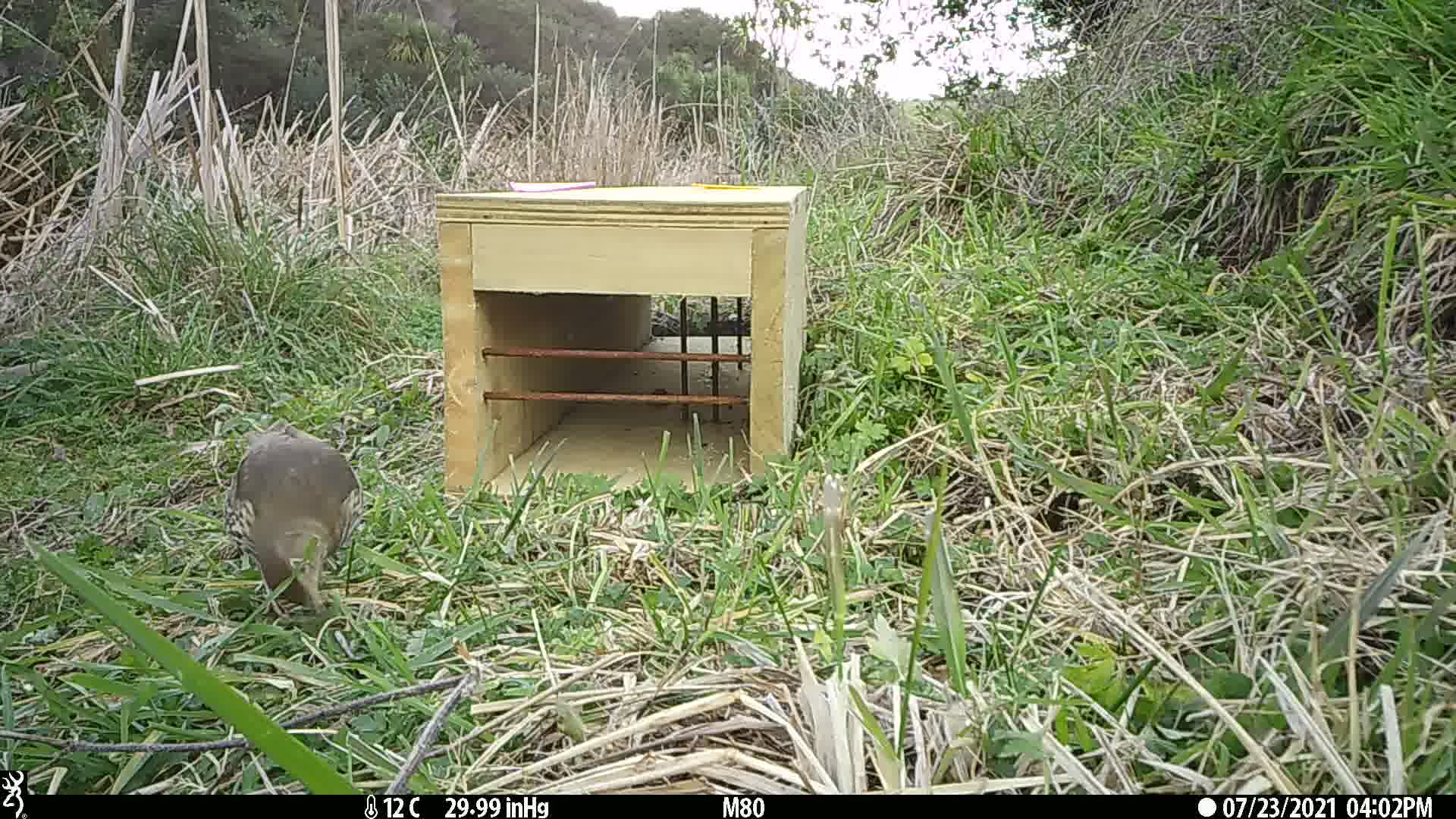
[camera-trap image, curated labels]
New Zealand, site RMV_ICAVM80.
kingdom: Animalia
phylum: Chordata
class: Aves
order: Passeriformes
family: Turdidae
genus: Turdus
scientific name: Turdus philomelos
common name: song thrush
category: thrush